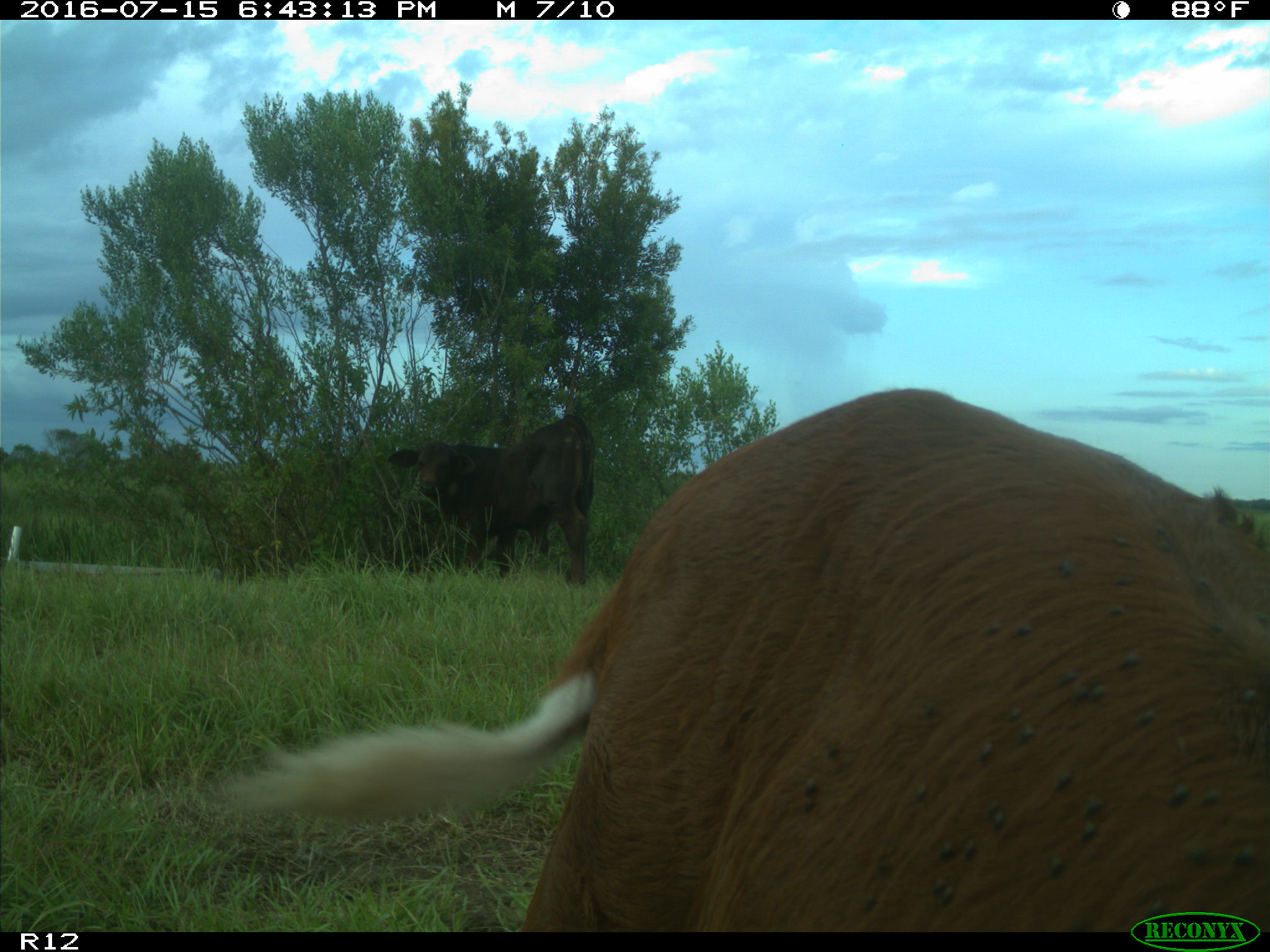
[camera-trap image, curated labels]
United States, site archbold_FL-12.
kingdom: Animalia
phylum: Chordata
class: Mammalia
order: Artiodactyla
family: Bovidae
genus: Bos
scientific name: Bos taurus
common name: domestic cow